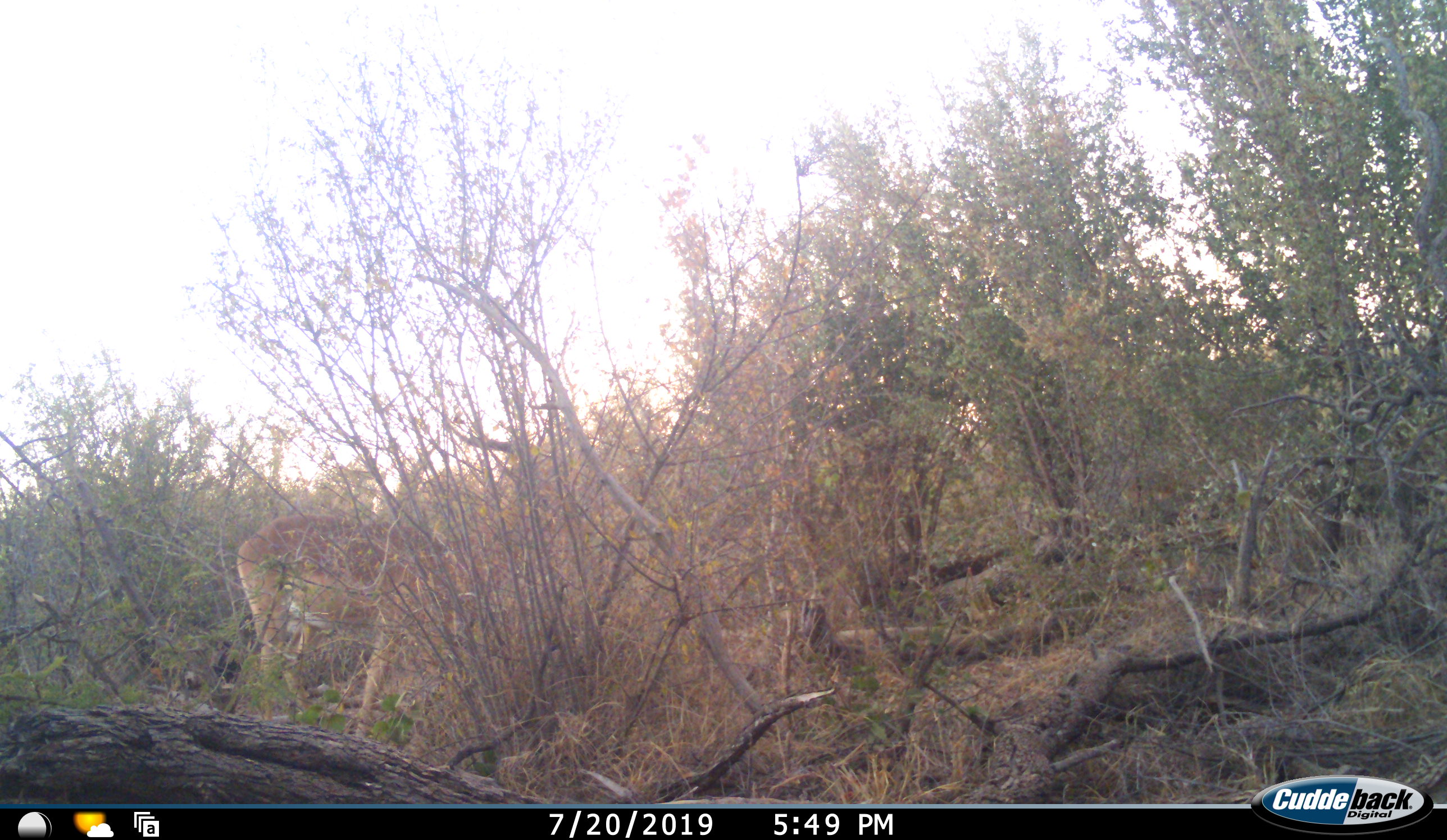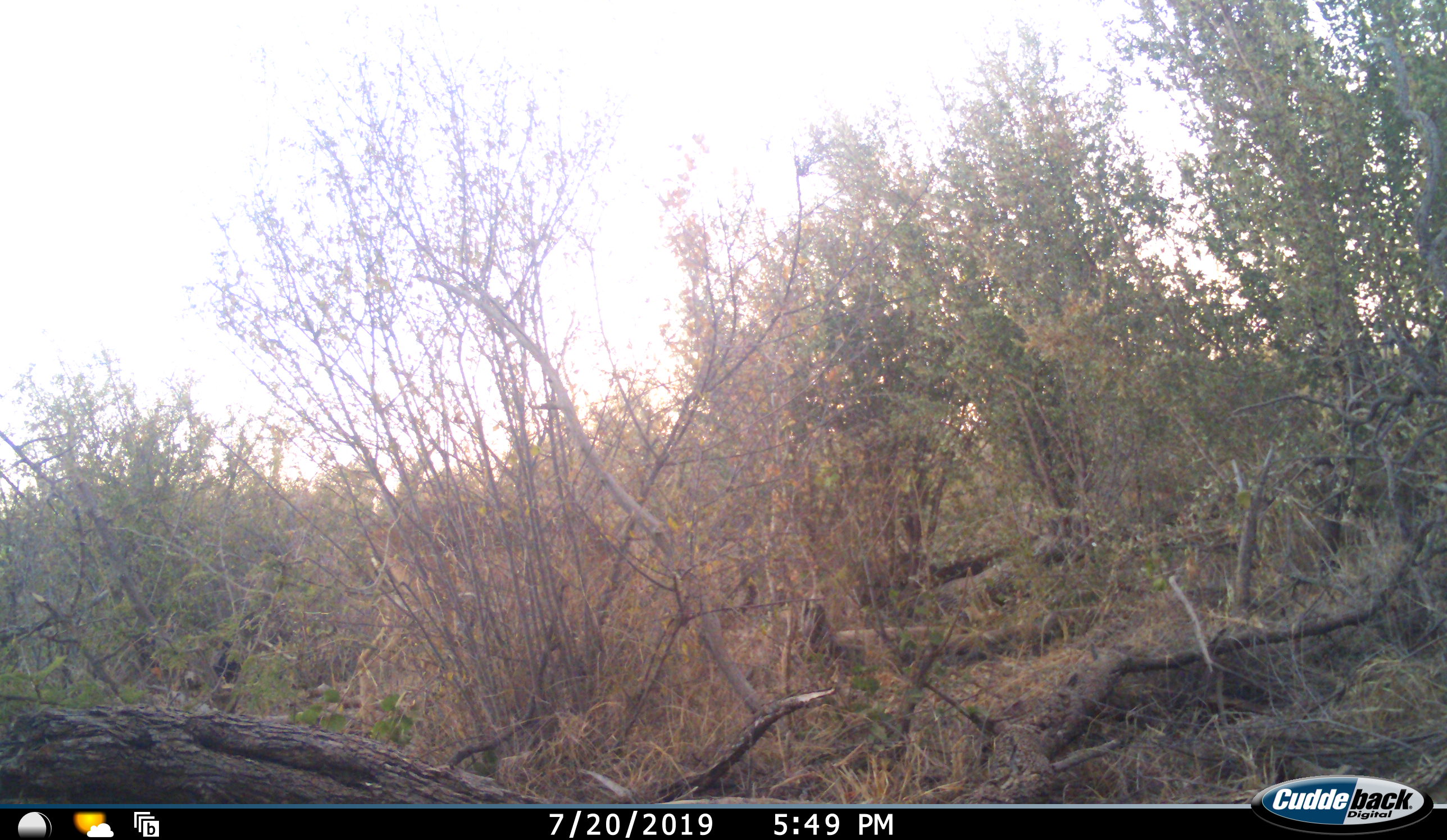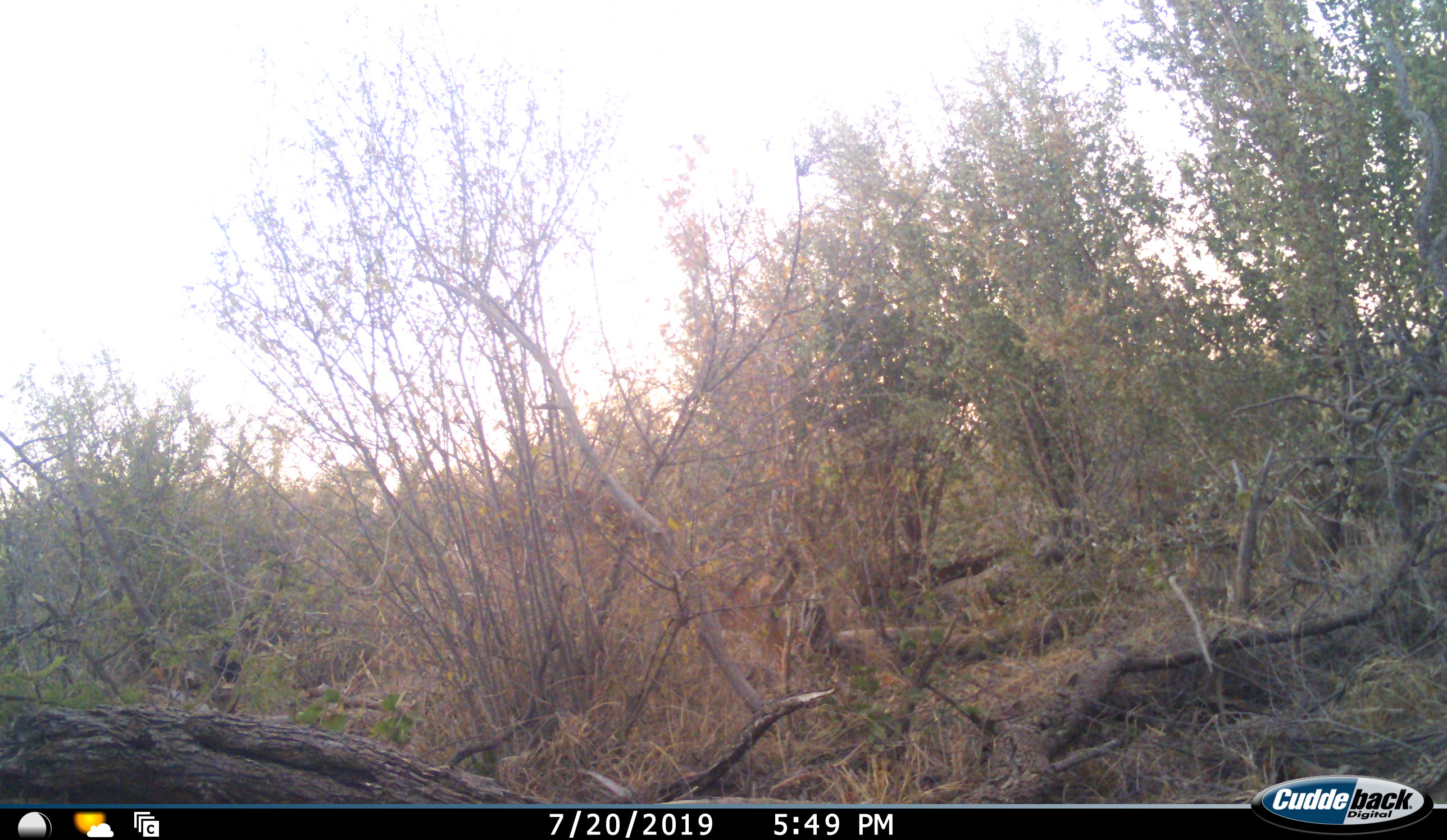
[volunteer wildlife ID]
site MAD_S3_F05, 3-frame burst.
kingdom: Animalia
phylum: Chordata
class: Mammalia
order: Artiodactyla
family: Bovidae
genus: Aepyceros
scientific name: Aepyceros melampus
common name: impala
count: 1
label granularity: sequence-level